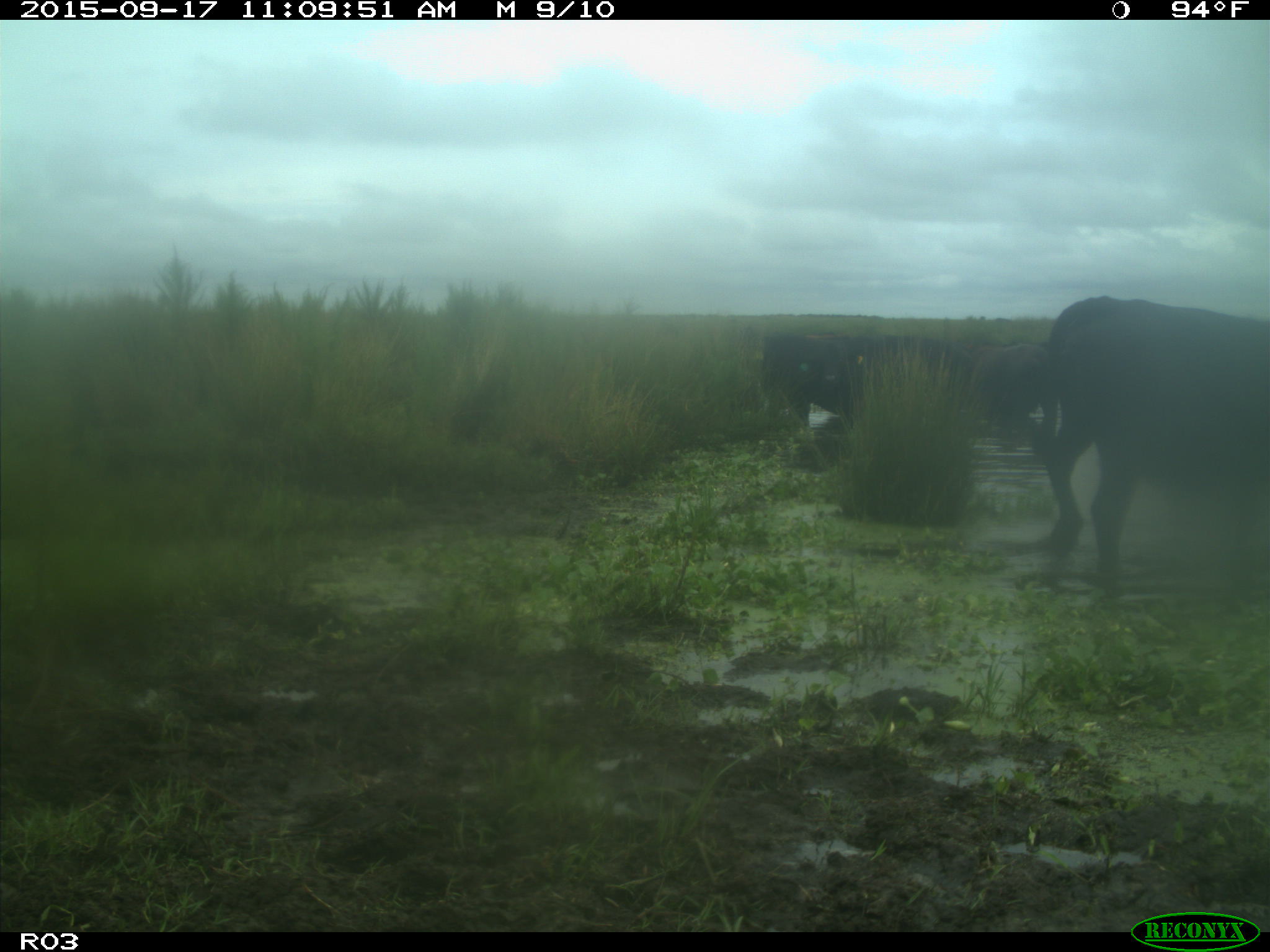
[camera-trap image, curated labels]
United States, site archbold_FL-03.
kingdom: Animalia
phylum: Chordata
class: Mammalia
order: Artiodactyla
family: Bovidae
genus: Bos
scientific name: Bos taurus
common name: domestic cow